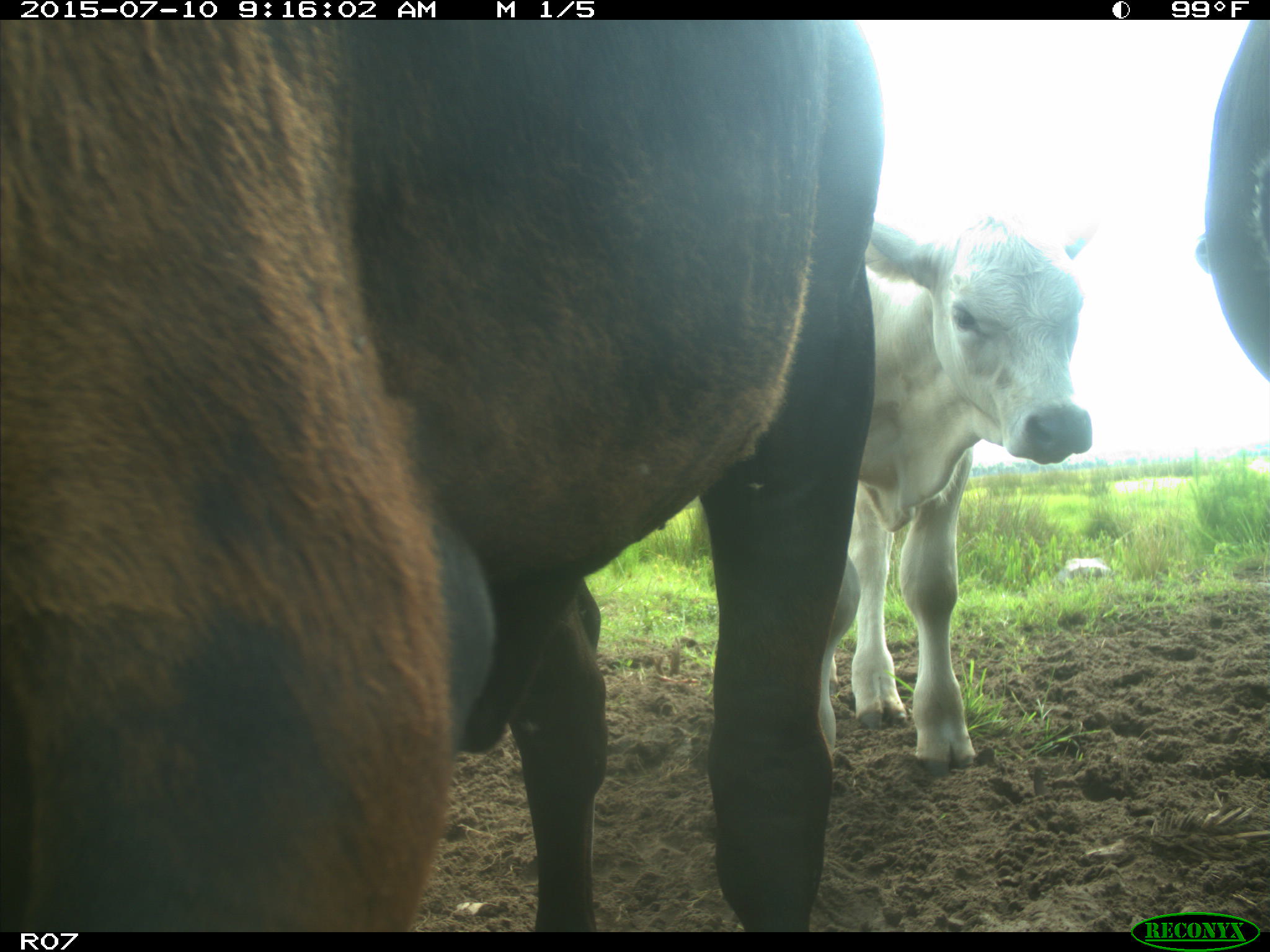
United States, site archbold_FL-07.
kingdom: Animalia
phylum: Chordata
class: Mammalia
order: Artiodactyla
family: Bovidae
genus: Bos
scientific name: Bos taurus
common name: domestic cow